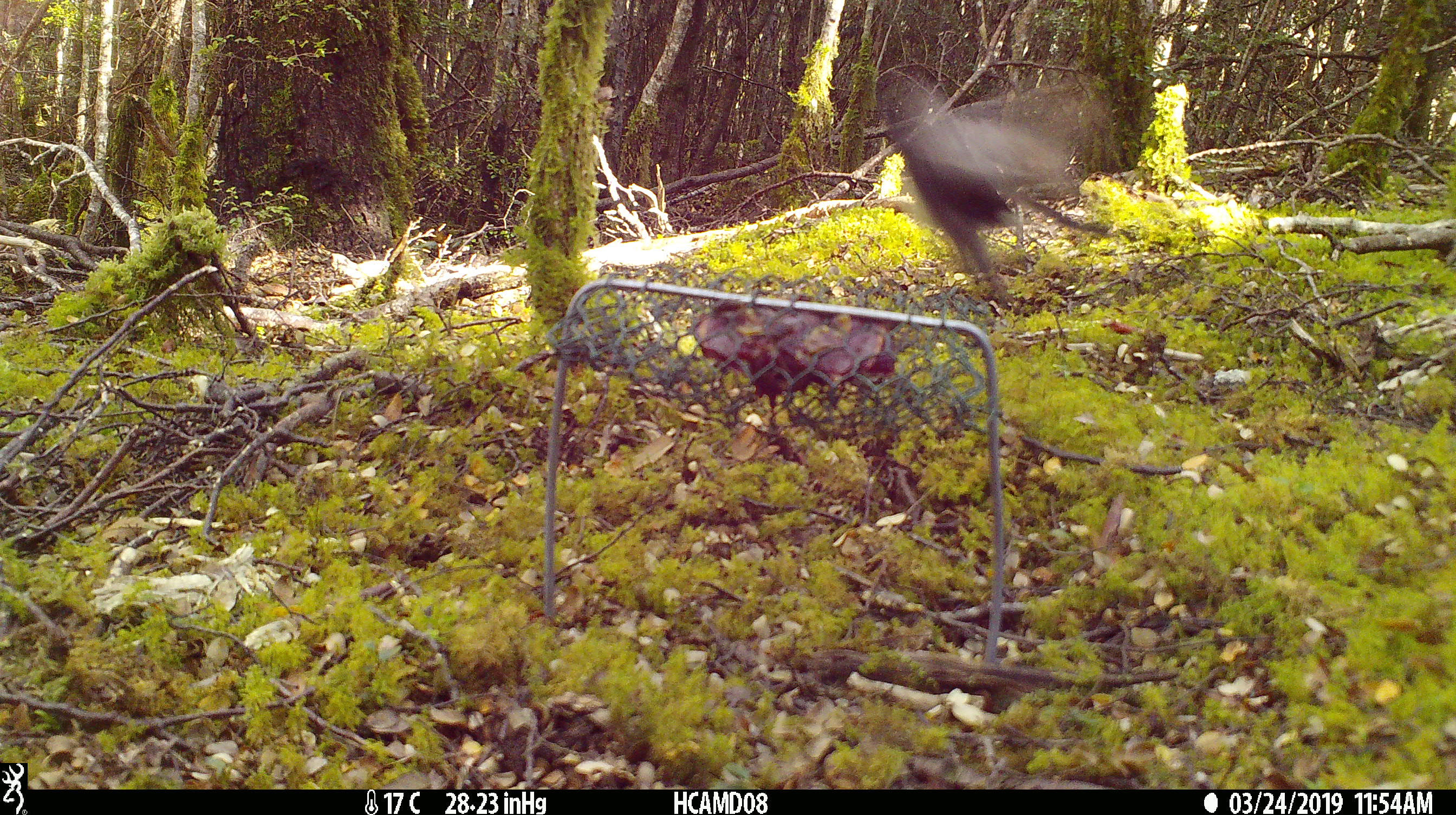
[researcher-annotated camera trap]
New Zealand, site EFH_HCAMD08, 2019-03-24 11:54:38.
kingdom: Animalia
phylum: Chordata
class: Aves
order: Passeriformes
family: Petroicidae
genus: Petroica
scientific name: Petroica australis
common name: new zealand robin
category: robin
Robin (new zealand robin) (Petroica australis).